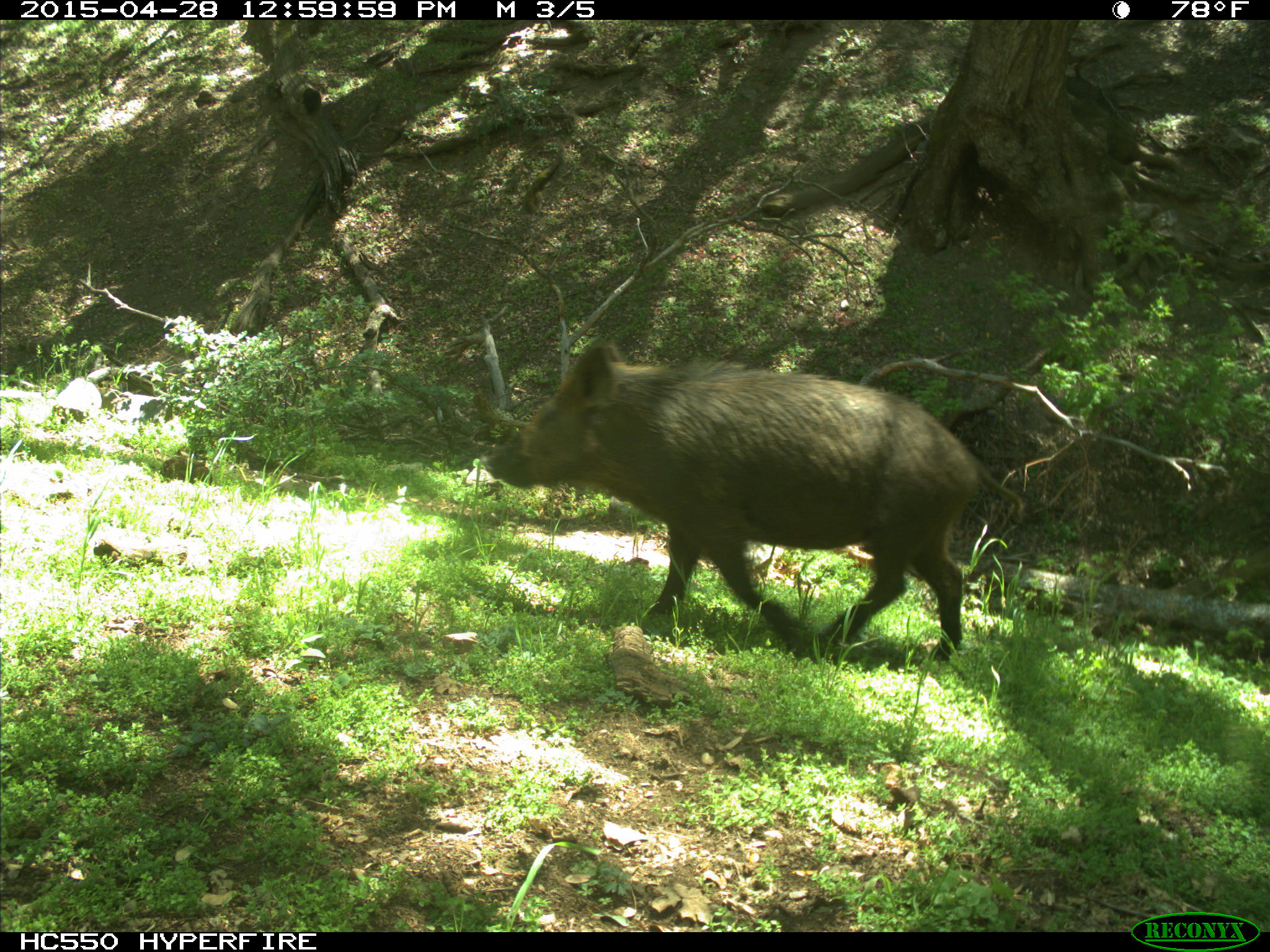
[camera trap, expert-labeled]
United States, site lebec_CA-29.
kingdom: Animalia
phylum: Chordata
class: Mammalia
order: Artiodactyla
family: Suidae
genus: Sus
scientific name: Sus scrofa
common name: wild boar